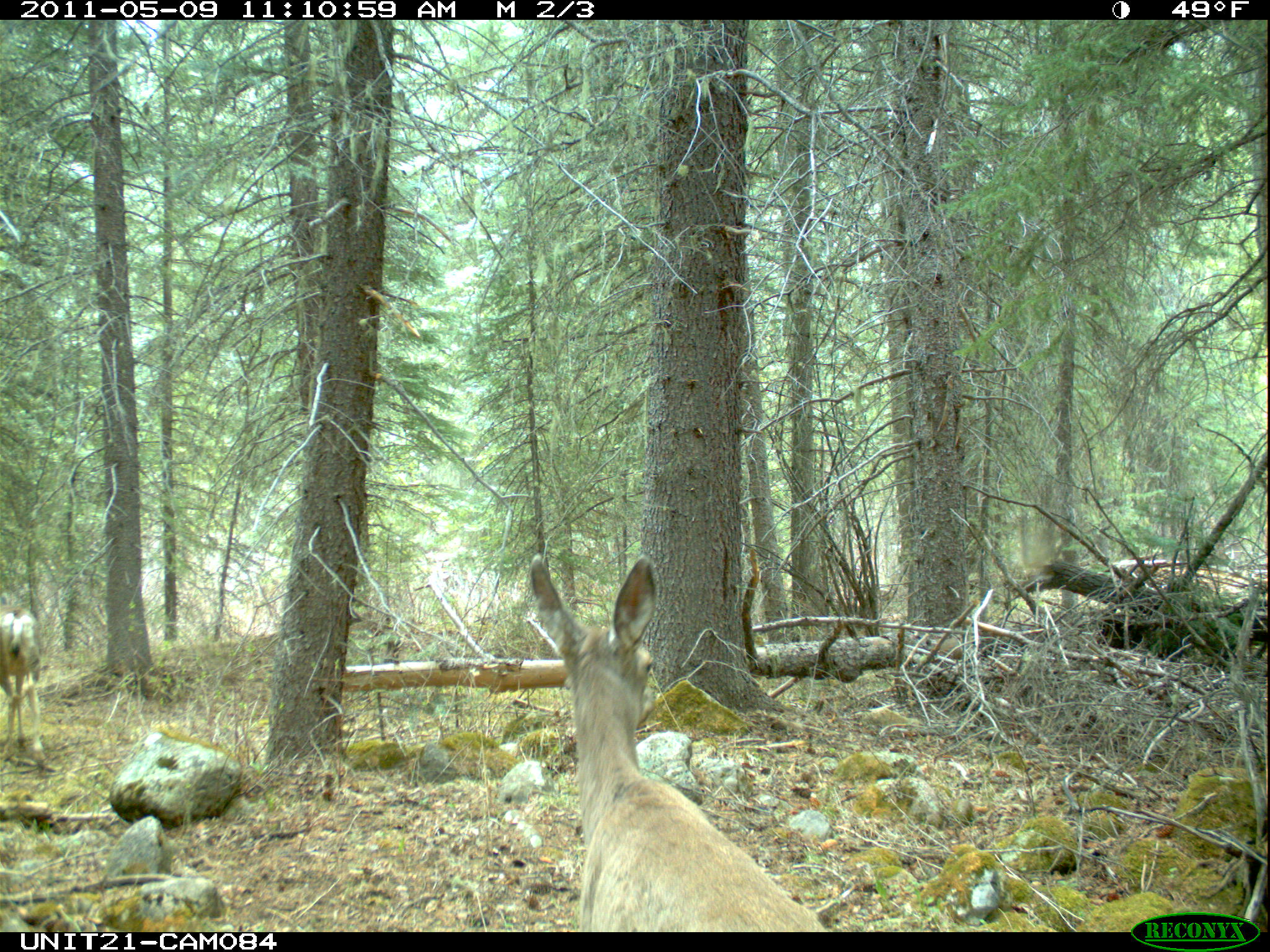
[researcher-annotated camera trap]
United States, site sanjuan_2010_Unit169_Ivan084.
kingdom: Animalia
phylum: Chordata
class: Mammalia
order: Artiodactyla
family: Cervidae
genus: Odocoileus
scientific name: Odocoileus hemionus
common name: mule deer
Odocoileus hemionus (mule deer).